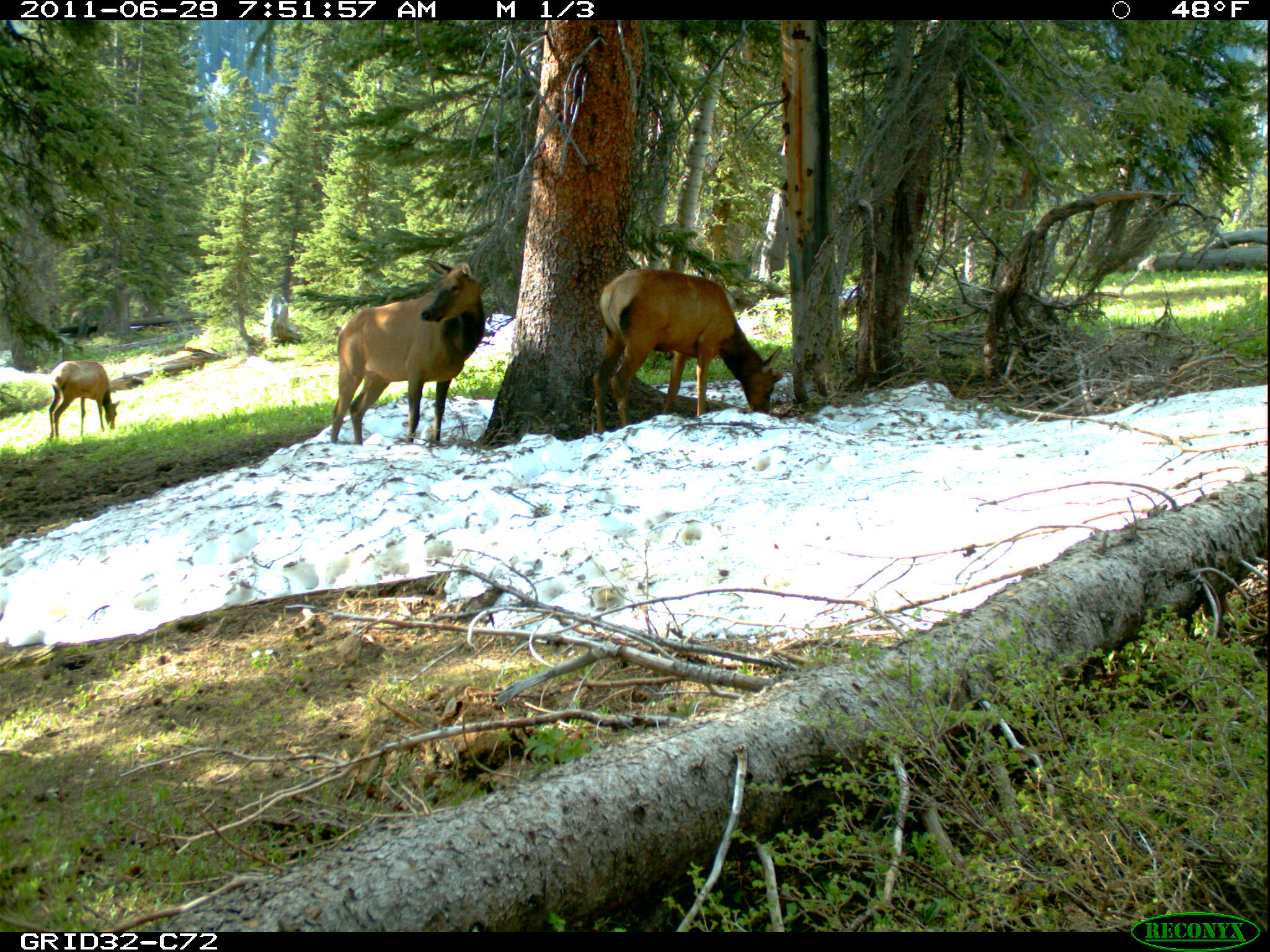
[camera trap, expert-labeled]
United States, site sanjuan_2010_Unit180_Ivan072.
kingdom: Animalia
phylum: Chordata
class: Mammalia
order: Artiodactyla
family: Cervidae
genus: Cervus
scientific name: Cervus elaphus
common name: red deer